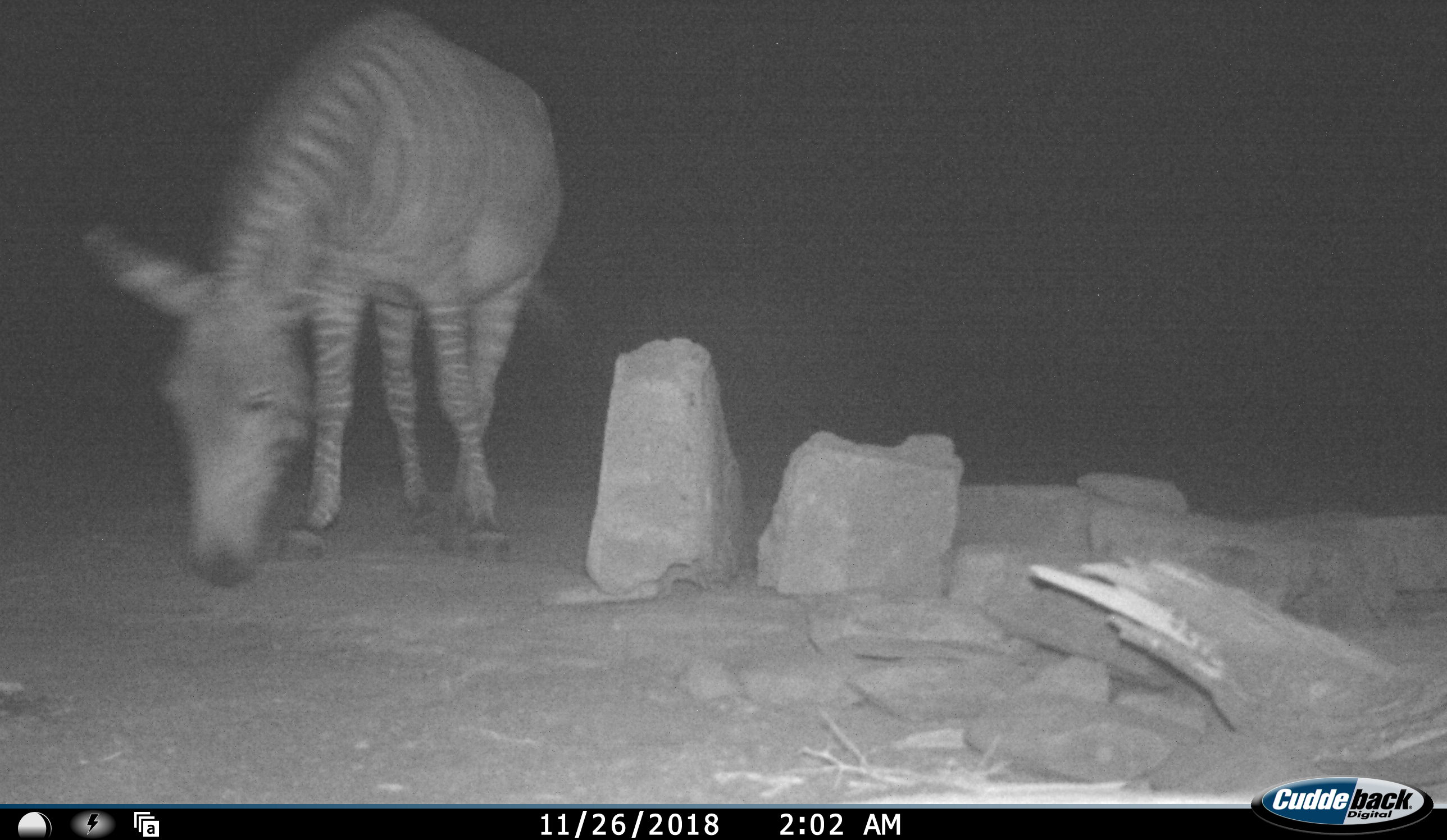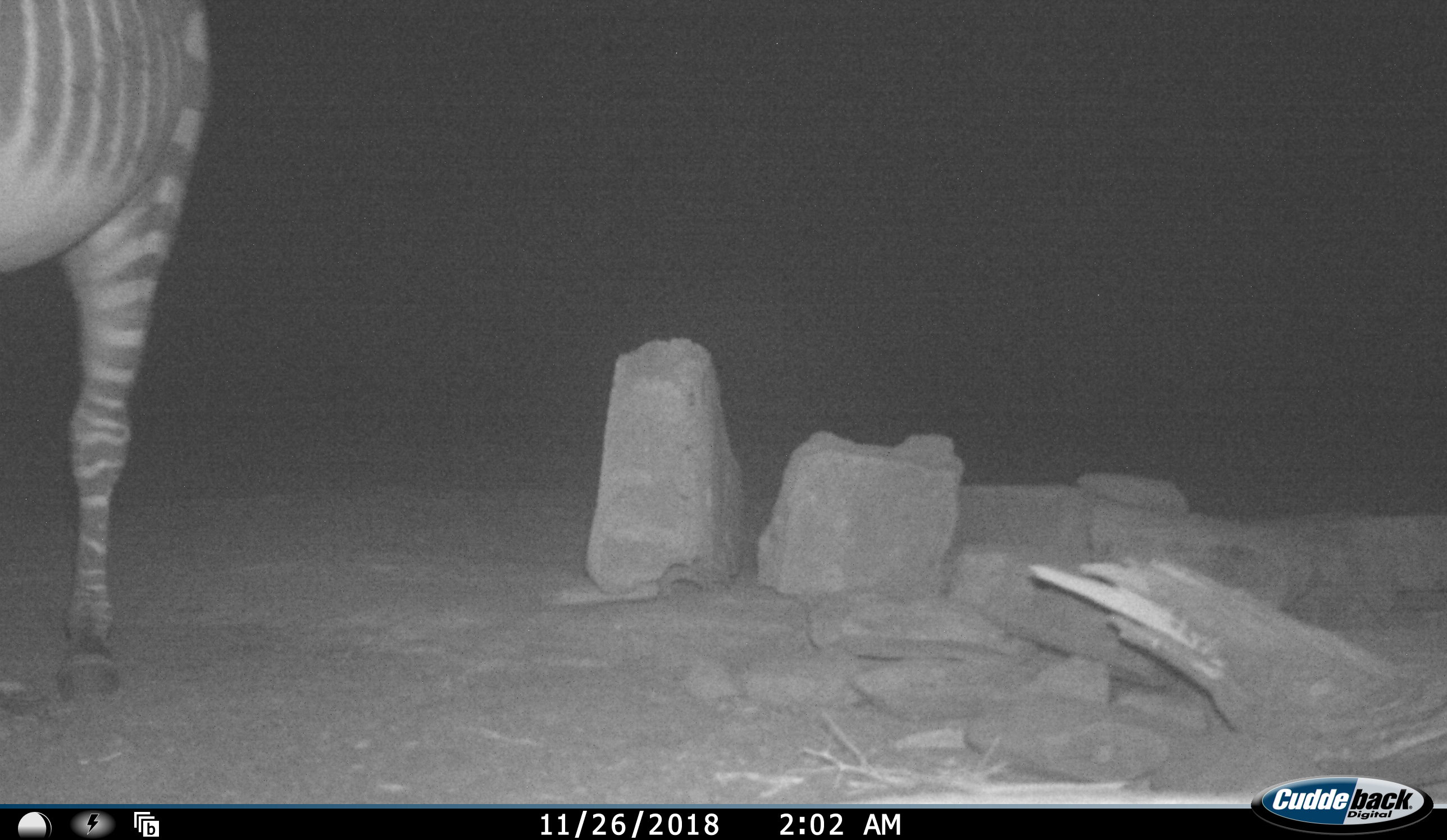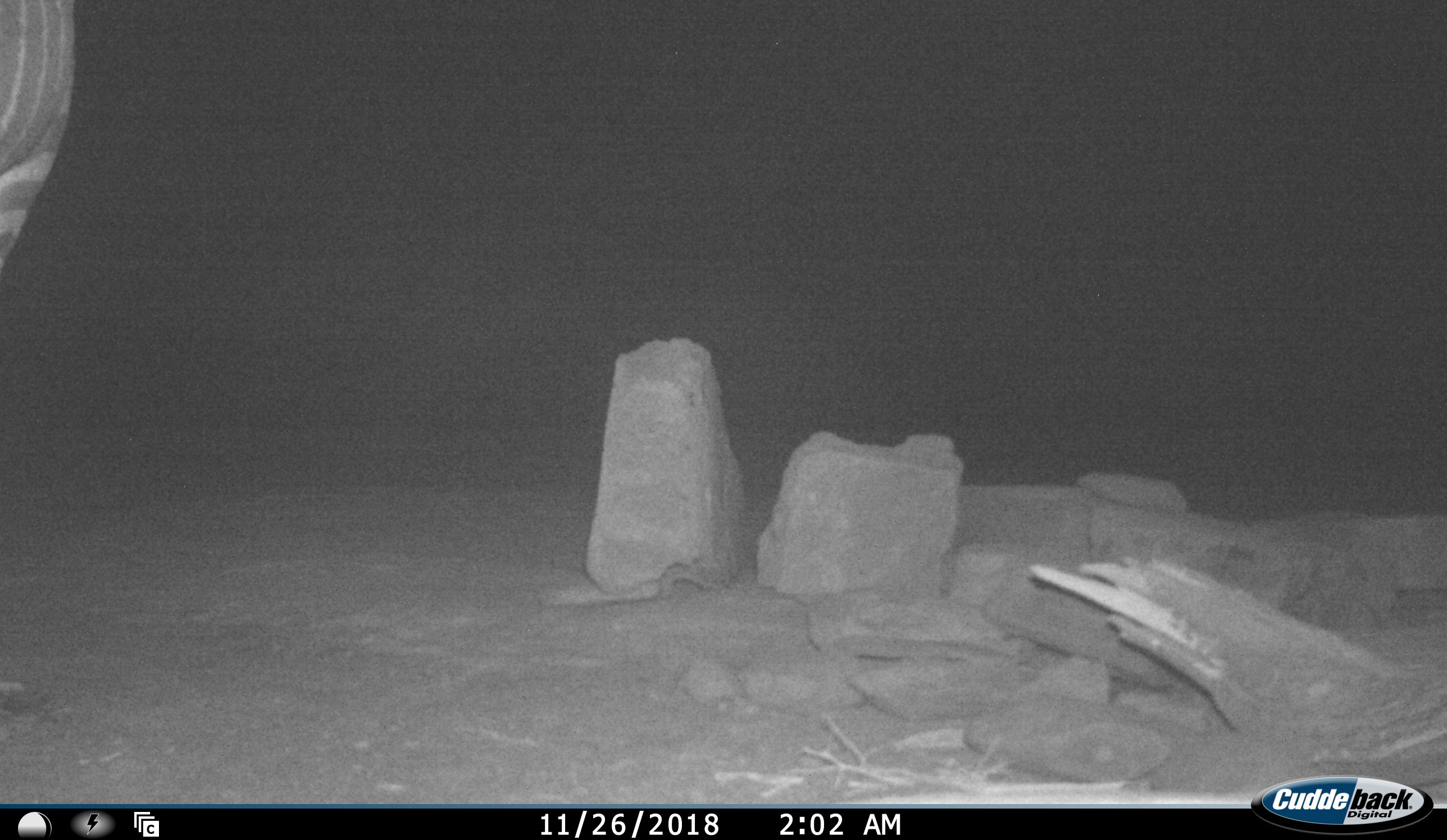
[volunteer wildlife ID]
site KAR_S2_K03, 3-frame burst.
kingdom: Animalia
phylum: Chordata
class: Mammalia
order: Perissodactyla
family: Equidae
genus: Equus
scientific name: Equus zebra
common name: mountain zebra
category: zebramountain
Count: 1.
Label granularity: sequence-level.